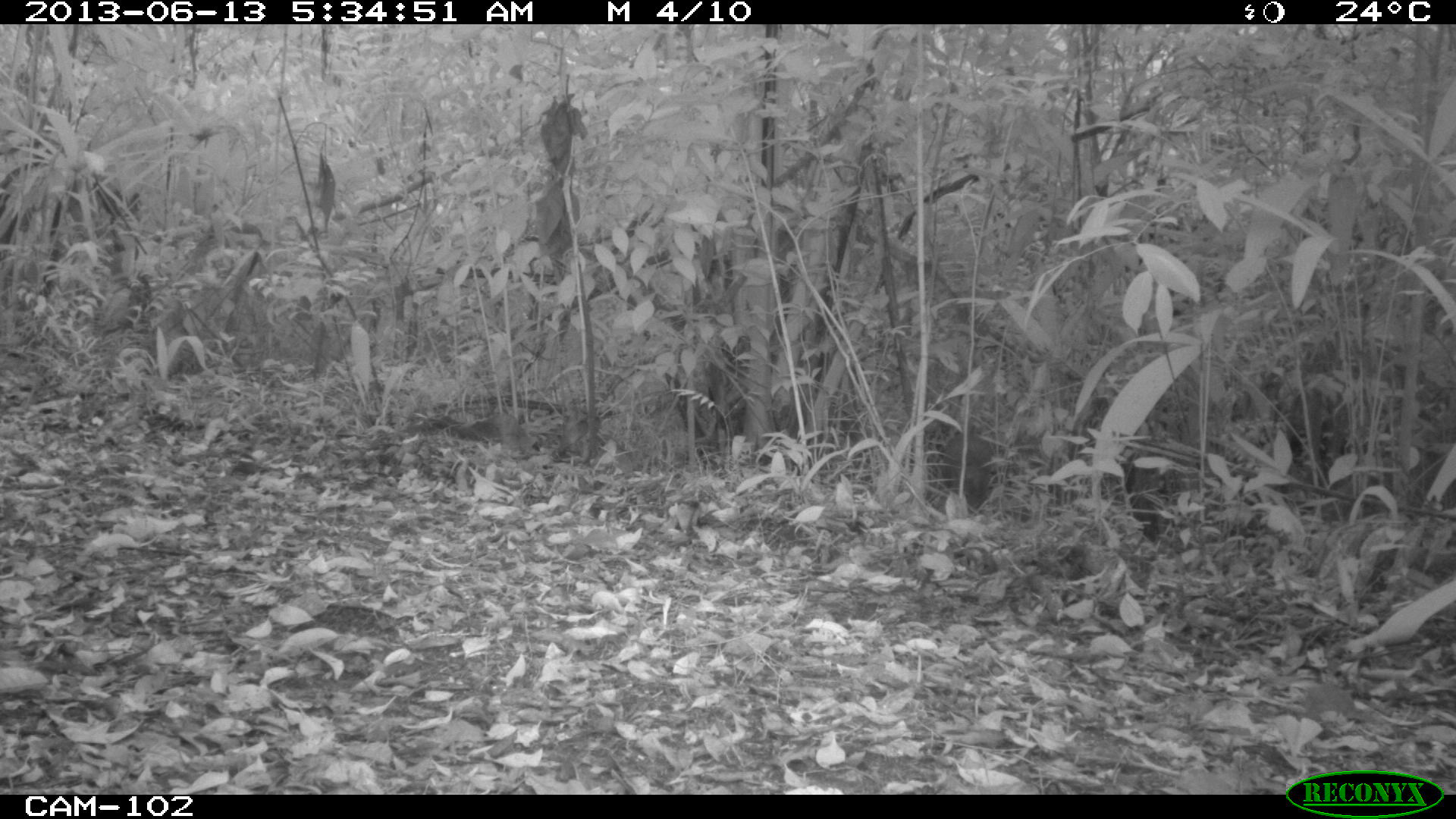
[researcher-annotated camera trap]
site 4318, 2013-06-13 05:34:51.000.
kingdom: Animalia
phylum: Chordata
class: Mammalia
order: Rodentia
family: Dasyproctidae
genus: Dasyprocta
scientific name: Dasyprocta punctata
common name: central american agouti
Dasyprocta punctata (central american agouti), count 1.